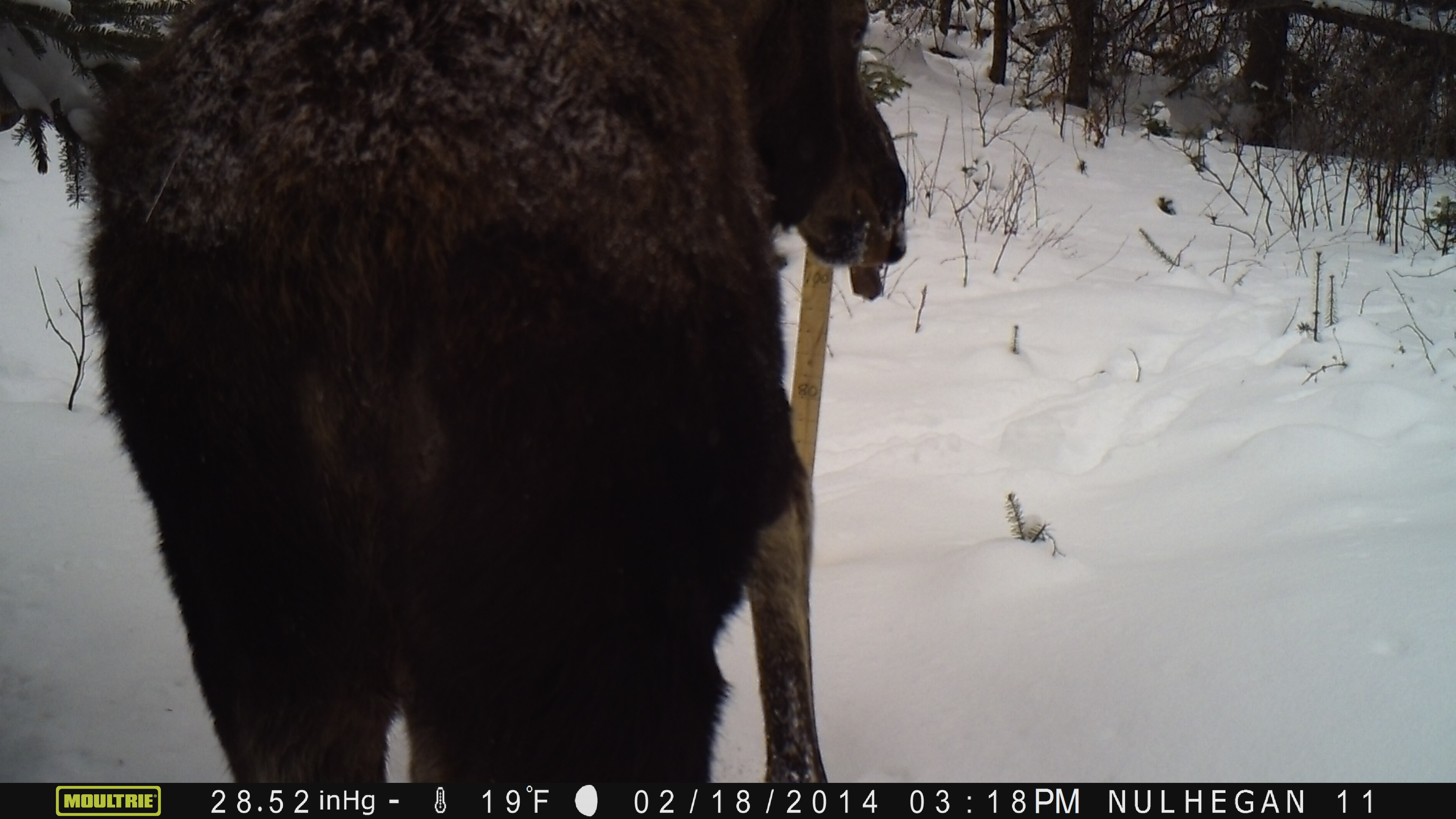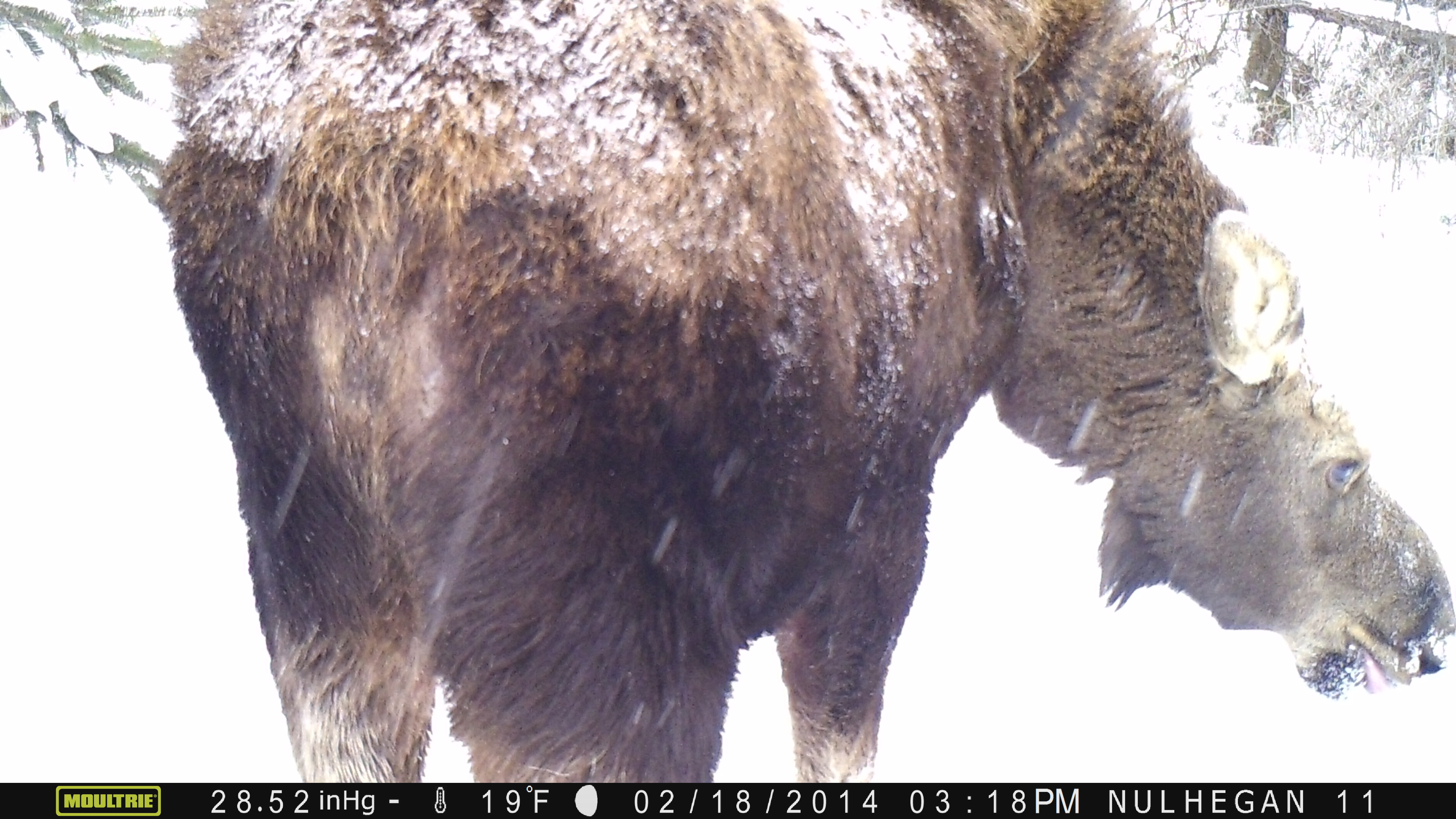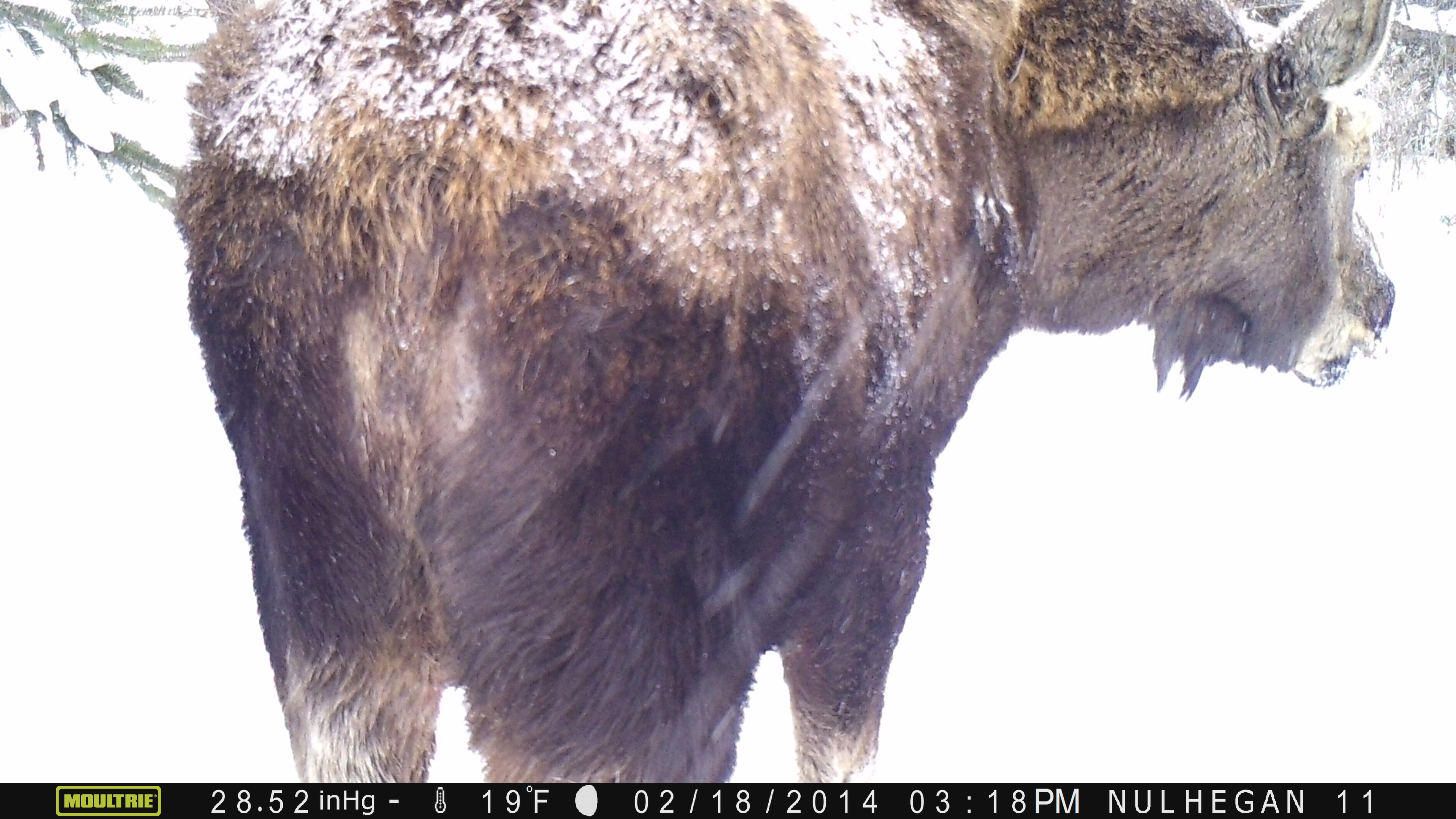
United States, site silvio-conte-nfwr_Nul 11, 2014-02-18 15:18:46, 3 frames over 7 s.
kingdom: Animalia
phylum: Chordata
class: Mammalia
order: Artiodactyla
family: Cervidae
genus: Alces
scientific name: Alces alces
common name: moose